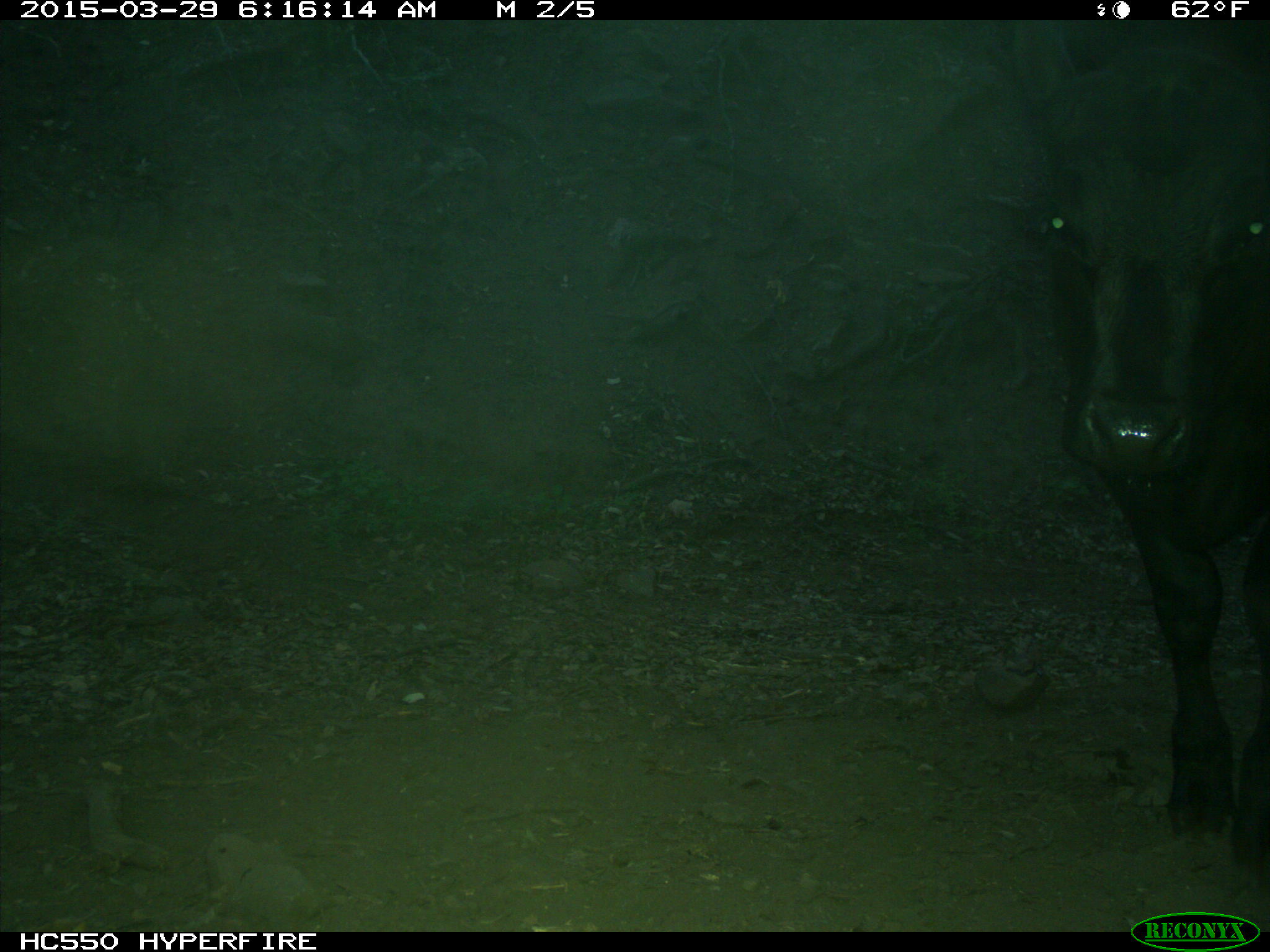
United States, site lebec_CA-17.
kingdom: Animalia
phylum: Chordata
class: Mammalia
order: Artiodactyla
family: Bovidae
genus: Bos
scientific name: Bos taurus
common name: domestic cow